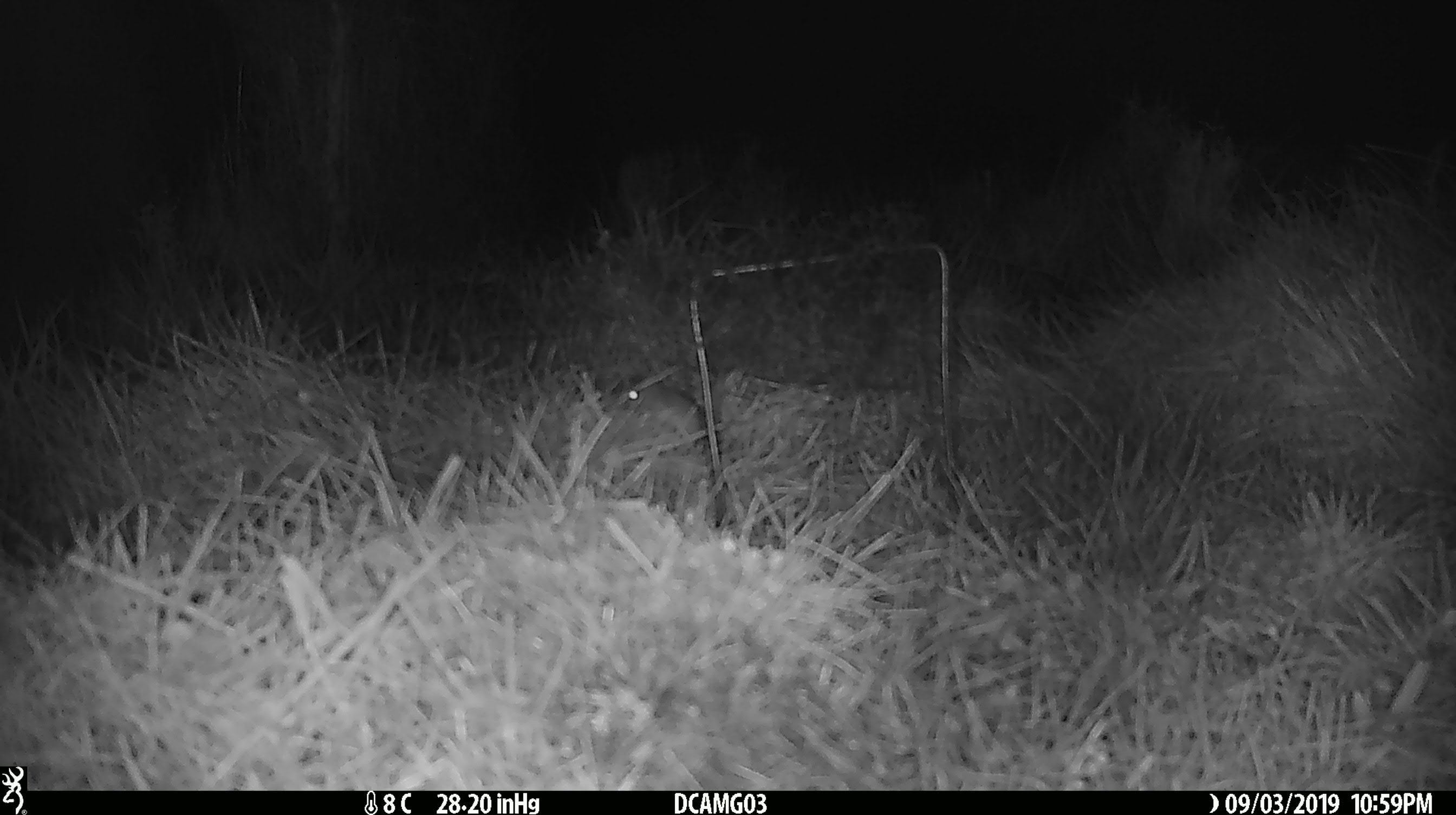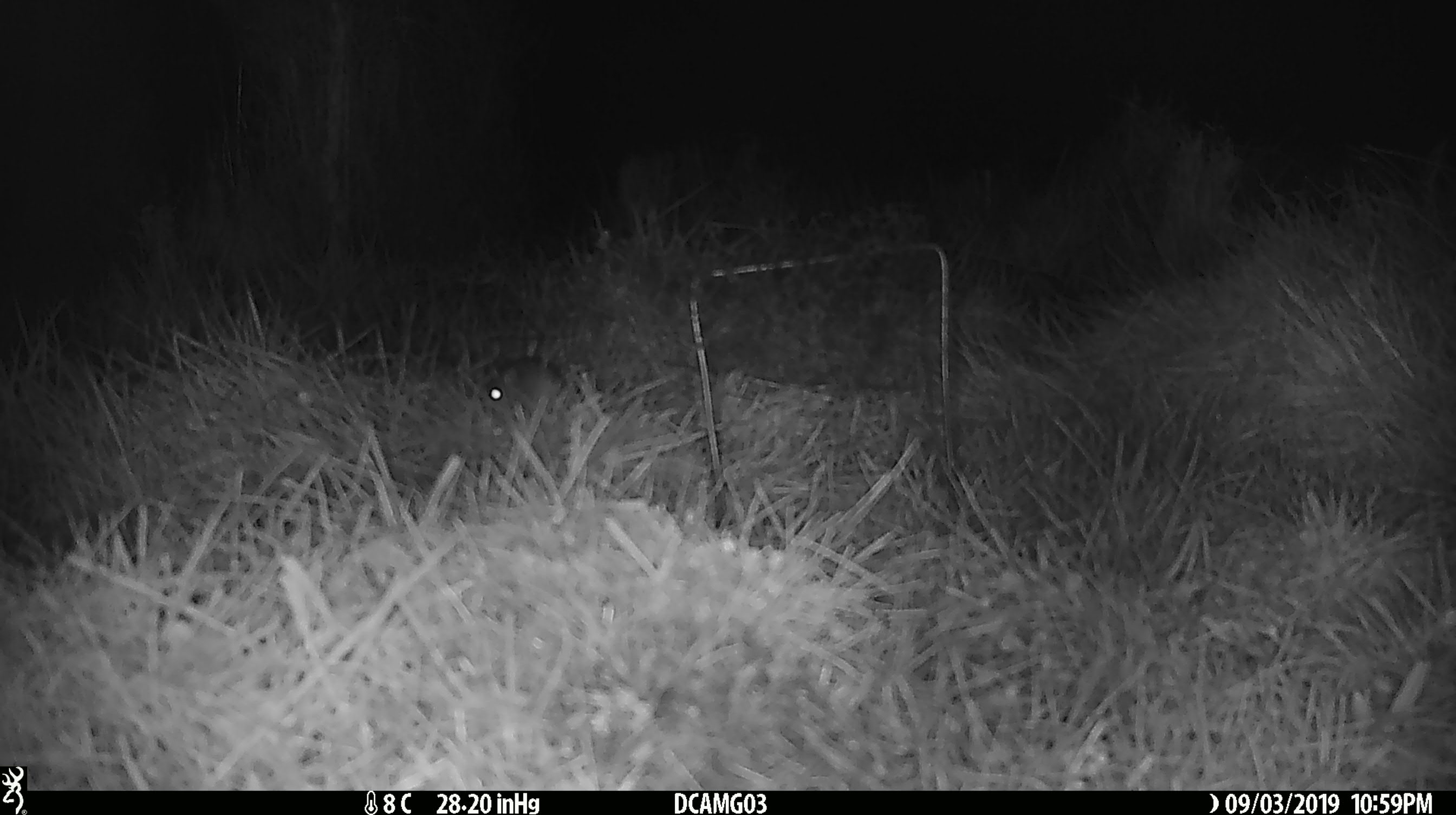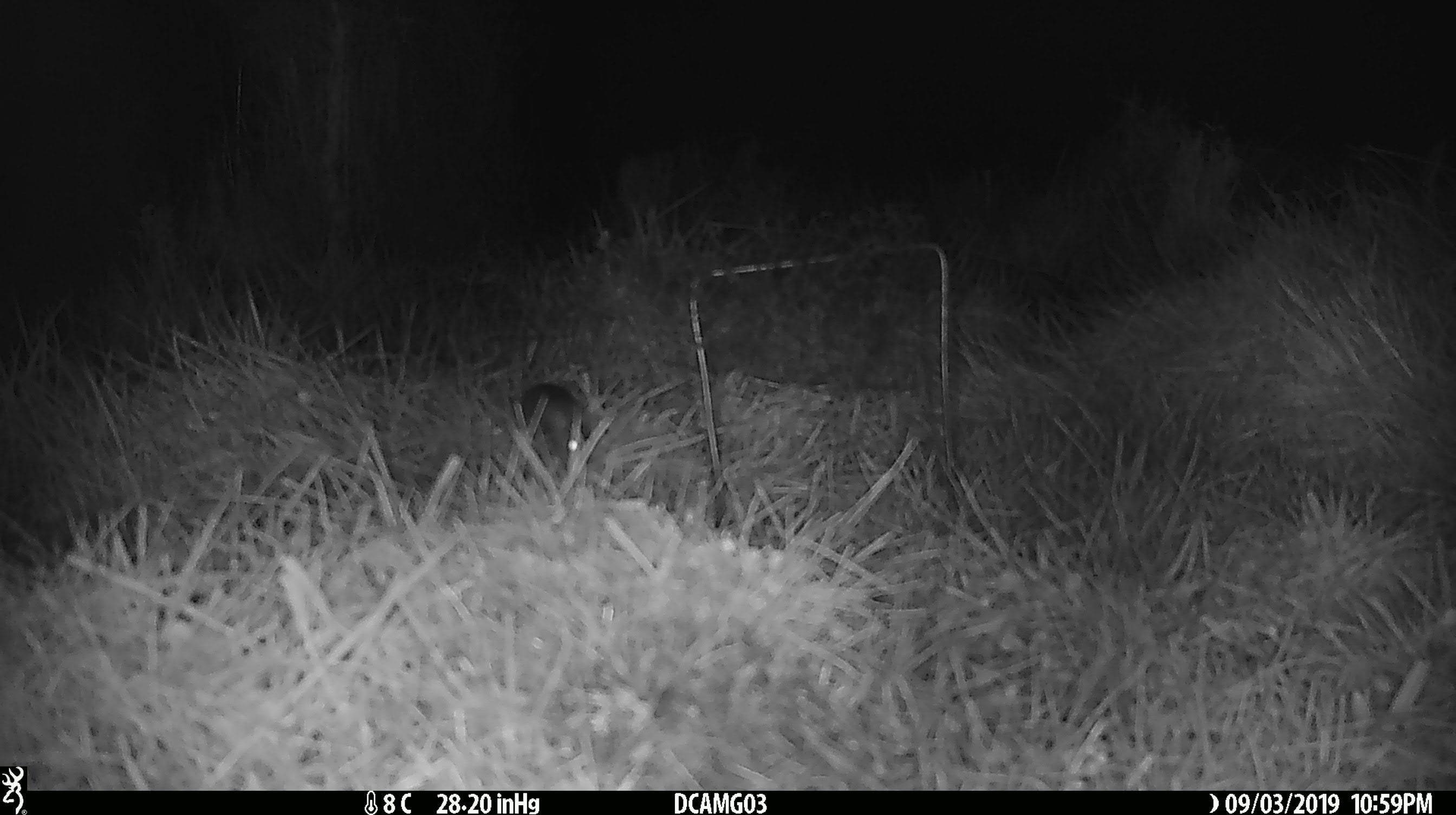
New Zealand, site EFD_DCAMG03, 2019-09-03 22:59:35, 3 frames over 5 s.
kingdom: Animalia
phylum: Chordata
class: Mammalia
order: Rodentia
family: Muridae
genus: Mus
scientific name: Mus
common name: mouse